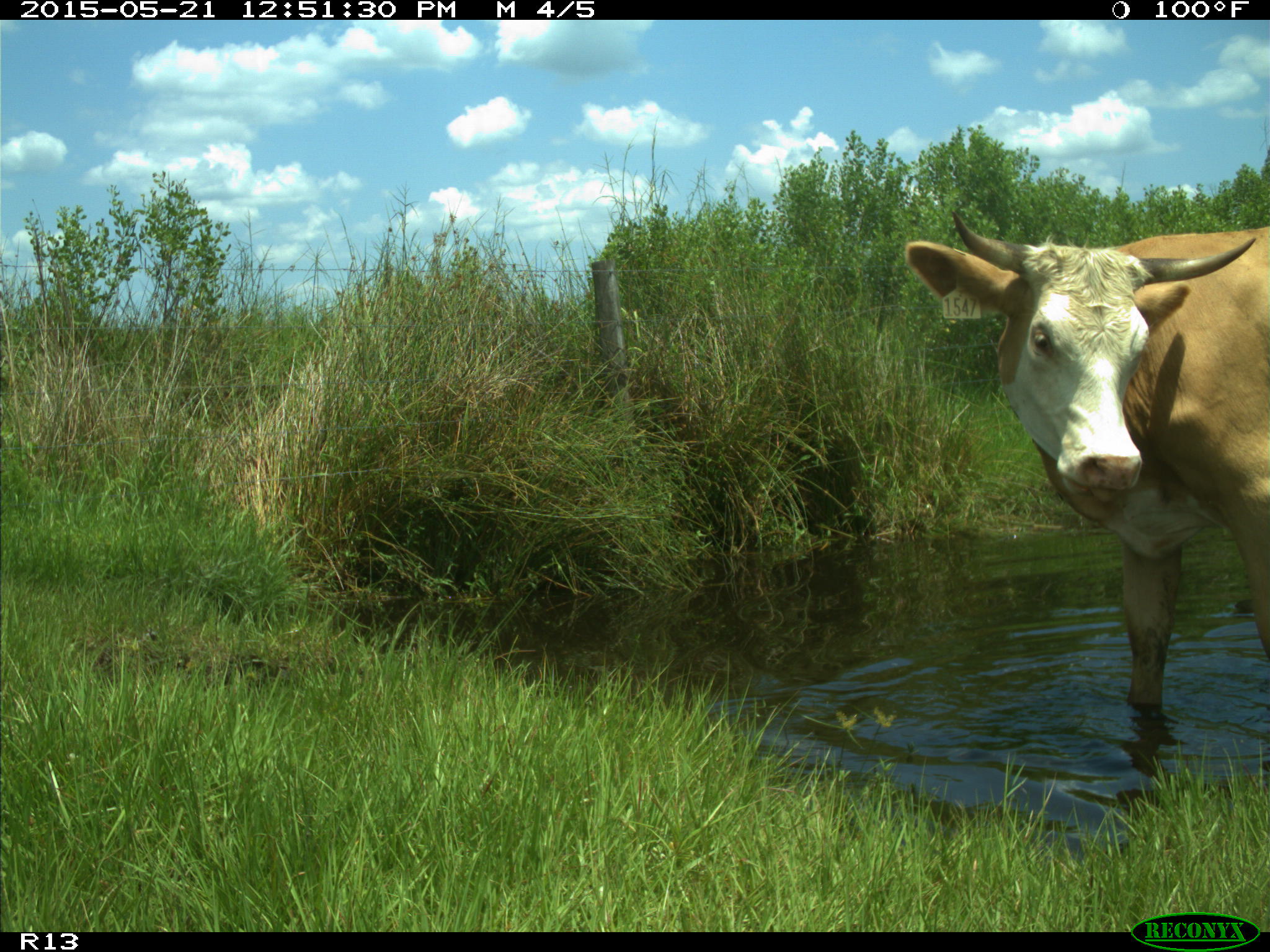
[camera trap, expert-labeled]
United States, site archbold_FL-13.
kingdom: Animalia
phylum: Chordata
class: Mammalia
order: Artiodactyla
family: Bovidae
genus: Bos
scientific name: Bos taurus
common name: domestic cow